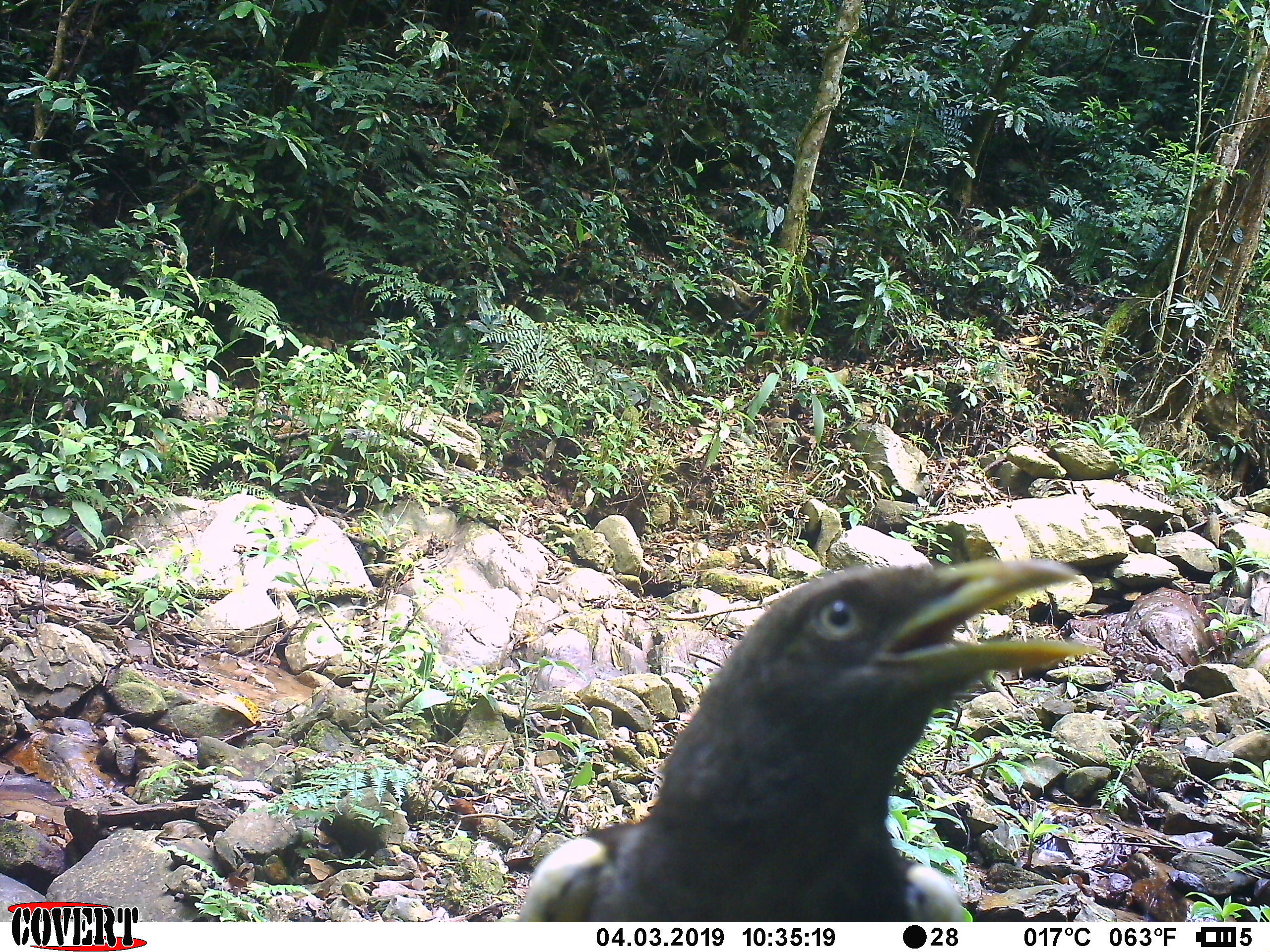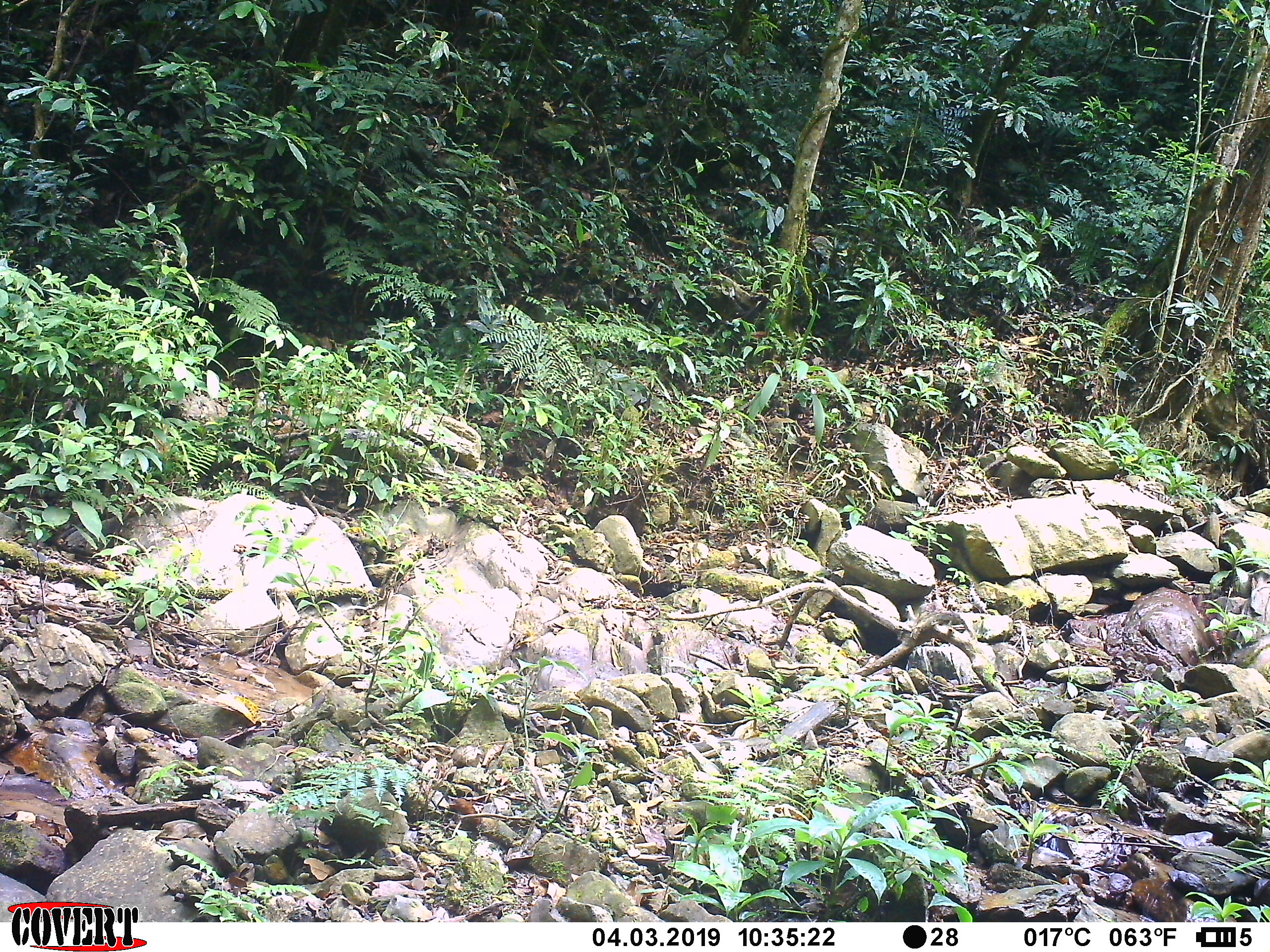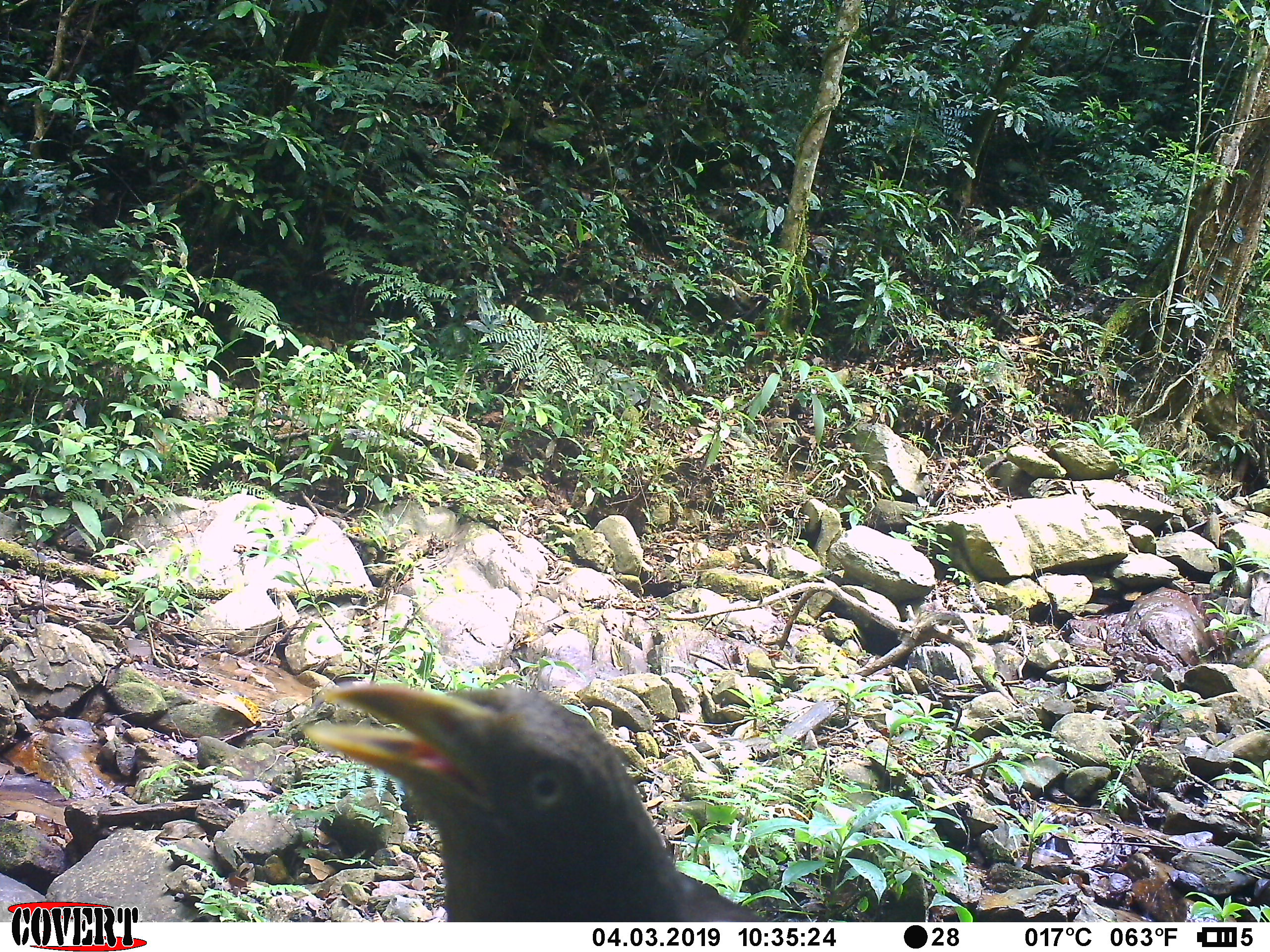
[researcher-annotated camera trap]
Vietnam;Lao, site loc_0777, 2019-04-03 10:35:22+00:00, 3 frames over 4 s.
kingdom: Animalia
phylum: Chordata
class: Aves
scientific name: Aves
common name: bird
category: unidentified bird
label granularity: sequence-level